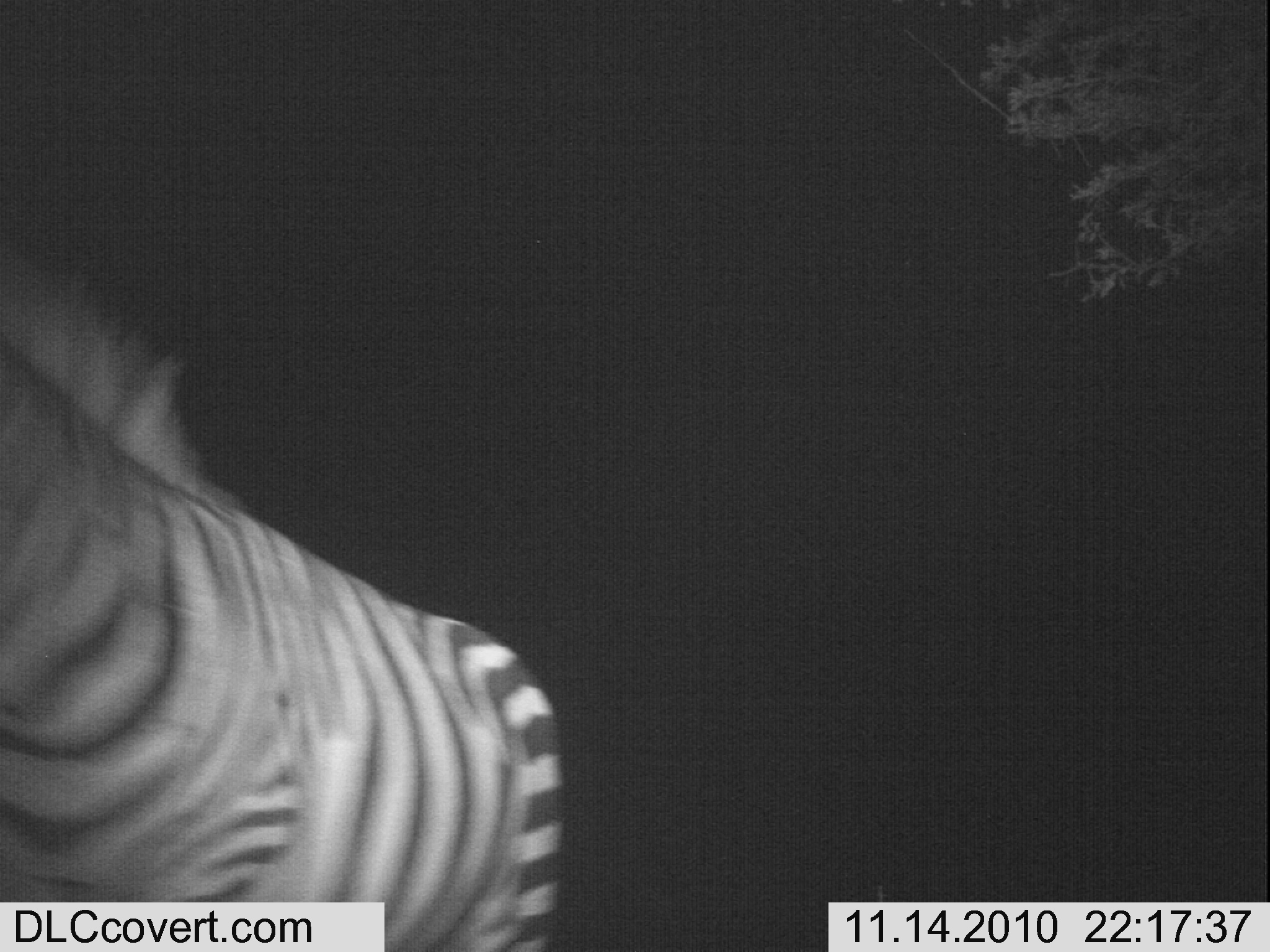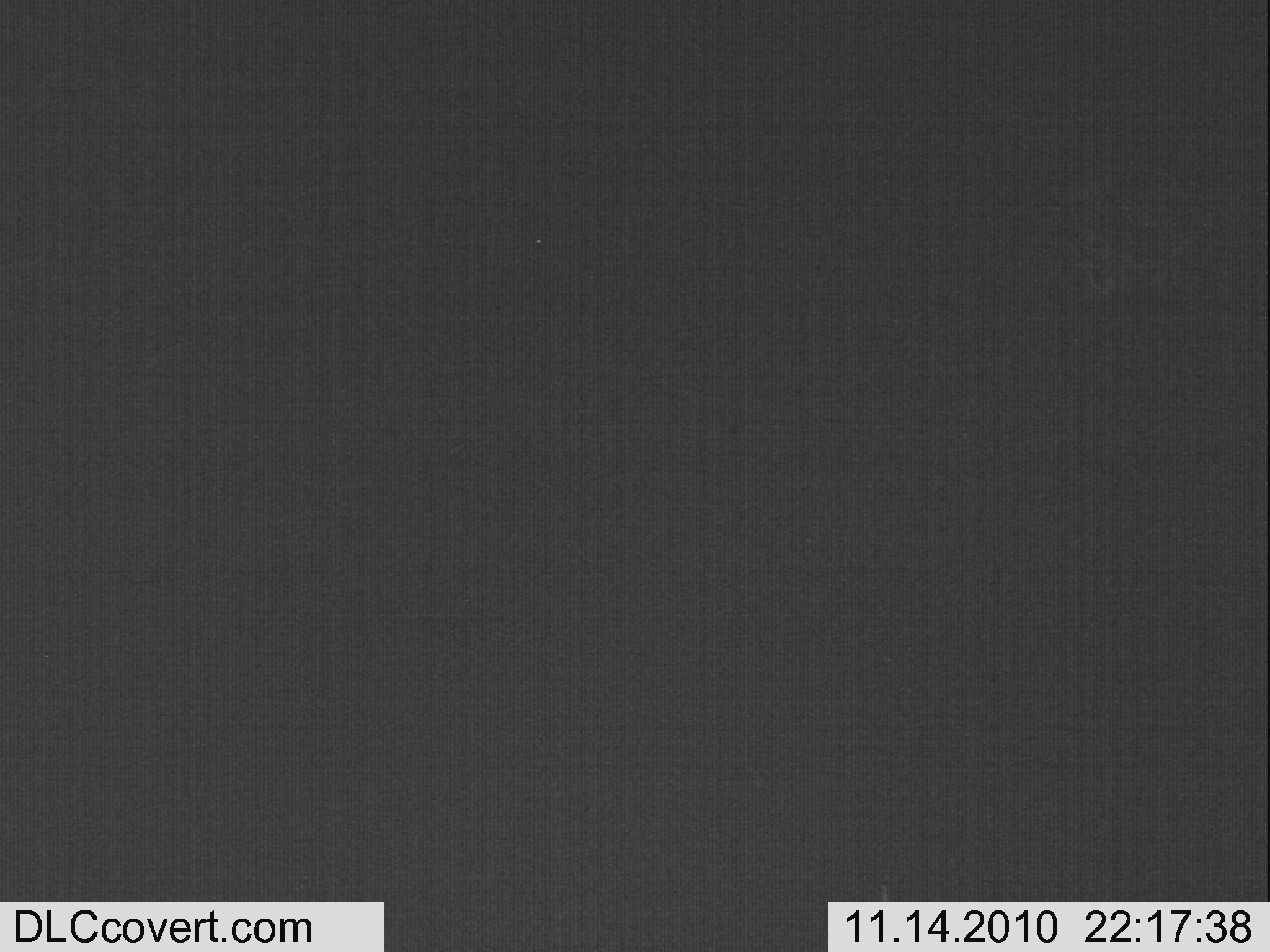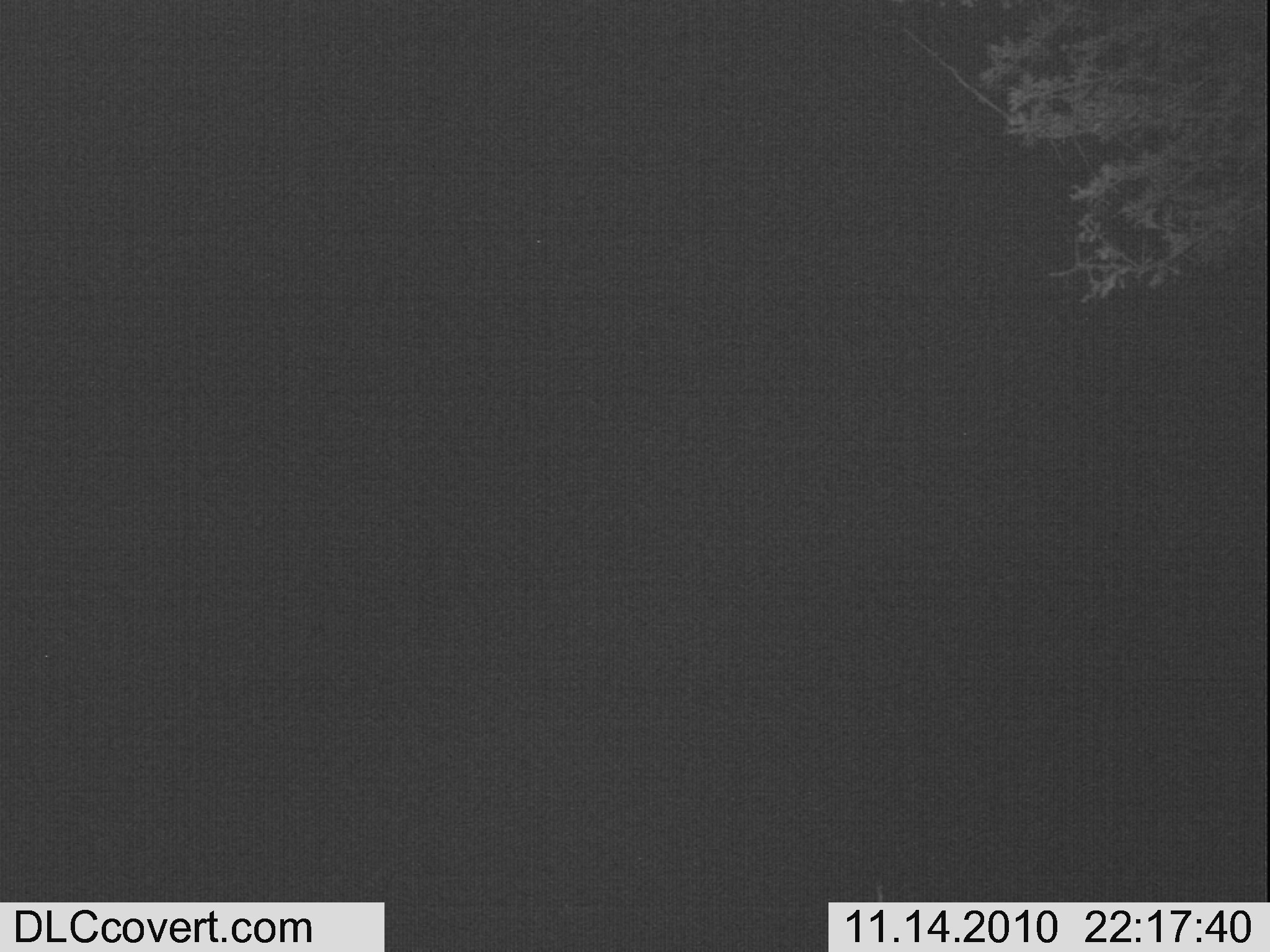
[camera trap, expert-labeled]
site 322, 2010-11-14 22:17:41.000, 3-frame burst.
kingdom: Animalia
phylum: Chordata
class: Mammalia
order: Perissodactyla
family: Equidae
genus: Equus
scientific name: Equus quagga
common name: plains zebra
Equus quagga (plains zebra), count 1.